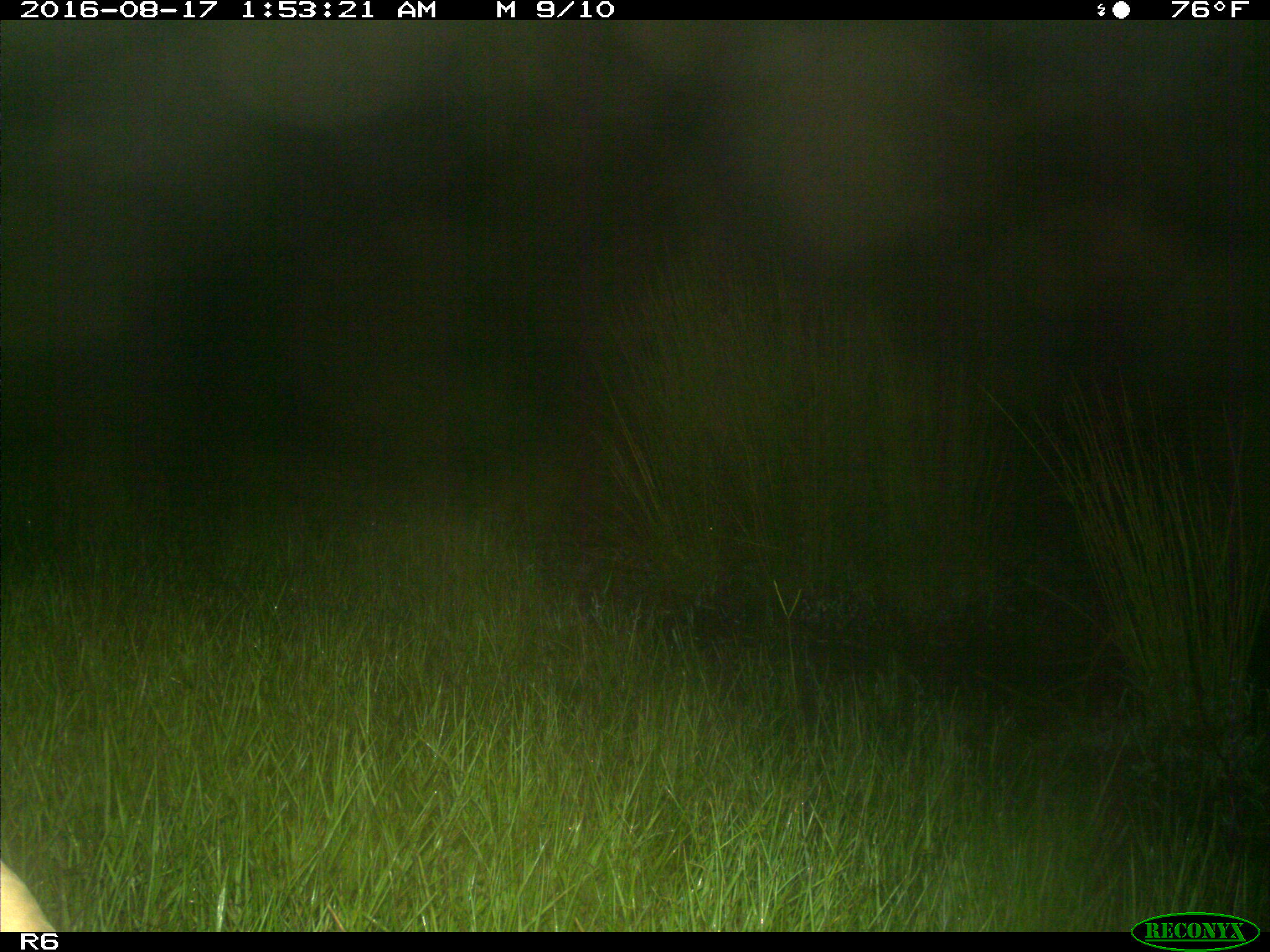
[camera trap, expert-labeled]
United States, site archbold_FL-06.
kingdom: Animalia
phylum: Chordata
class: Mammalia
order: Artiodactyla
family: Bovidae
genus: Bos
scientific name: Bos taurus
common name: domestic cow